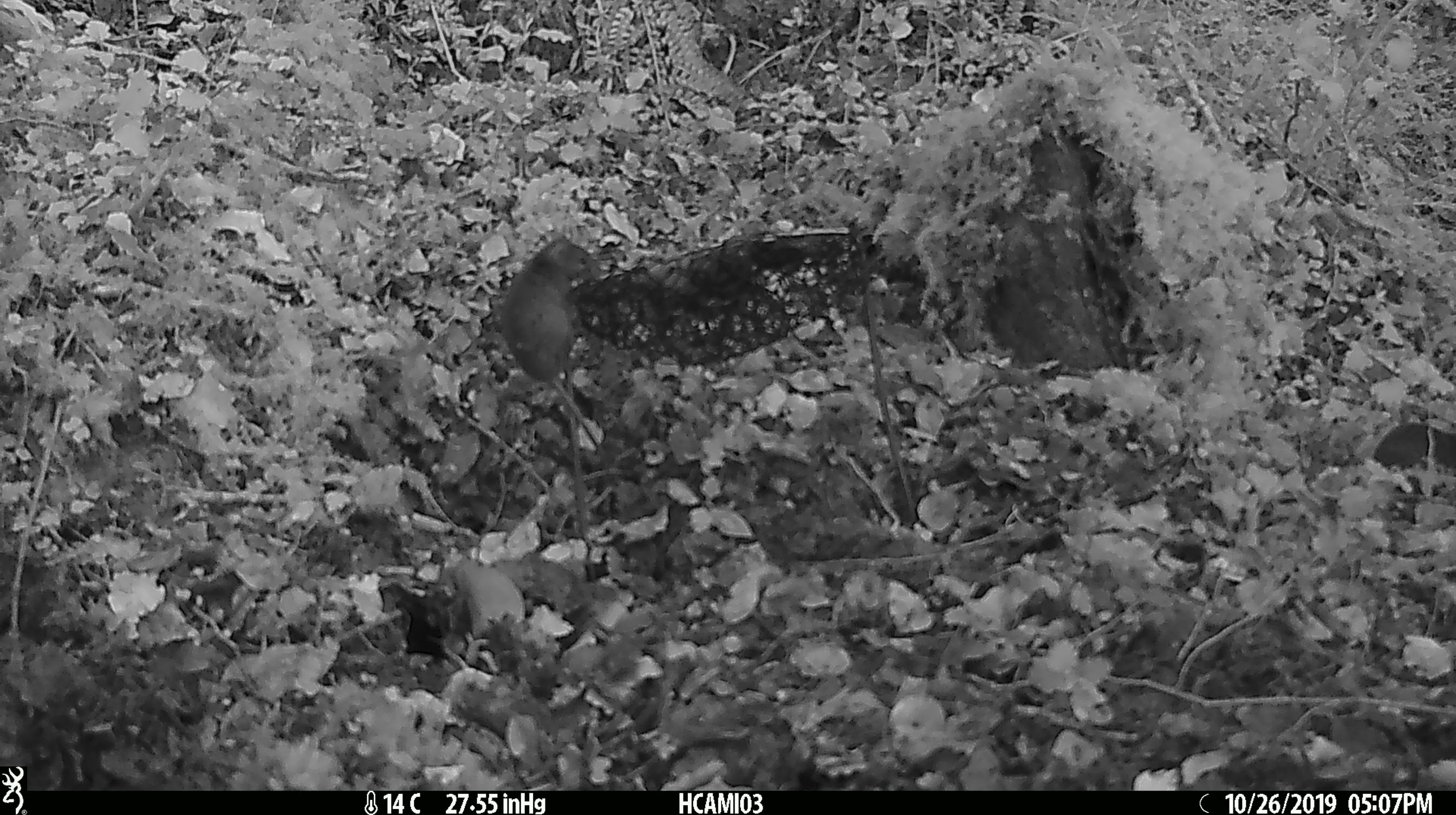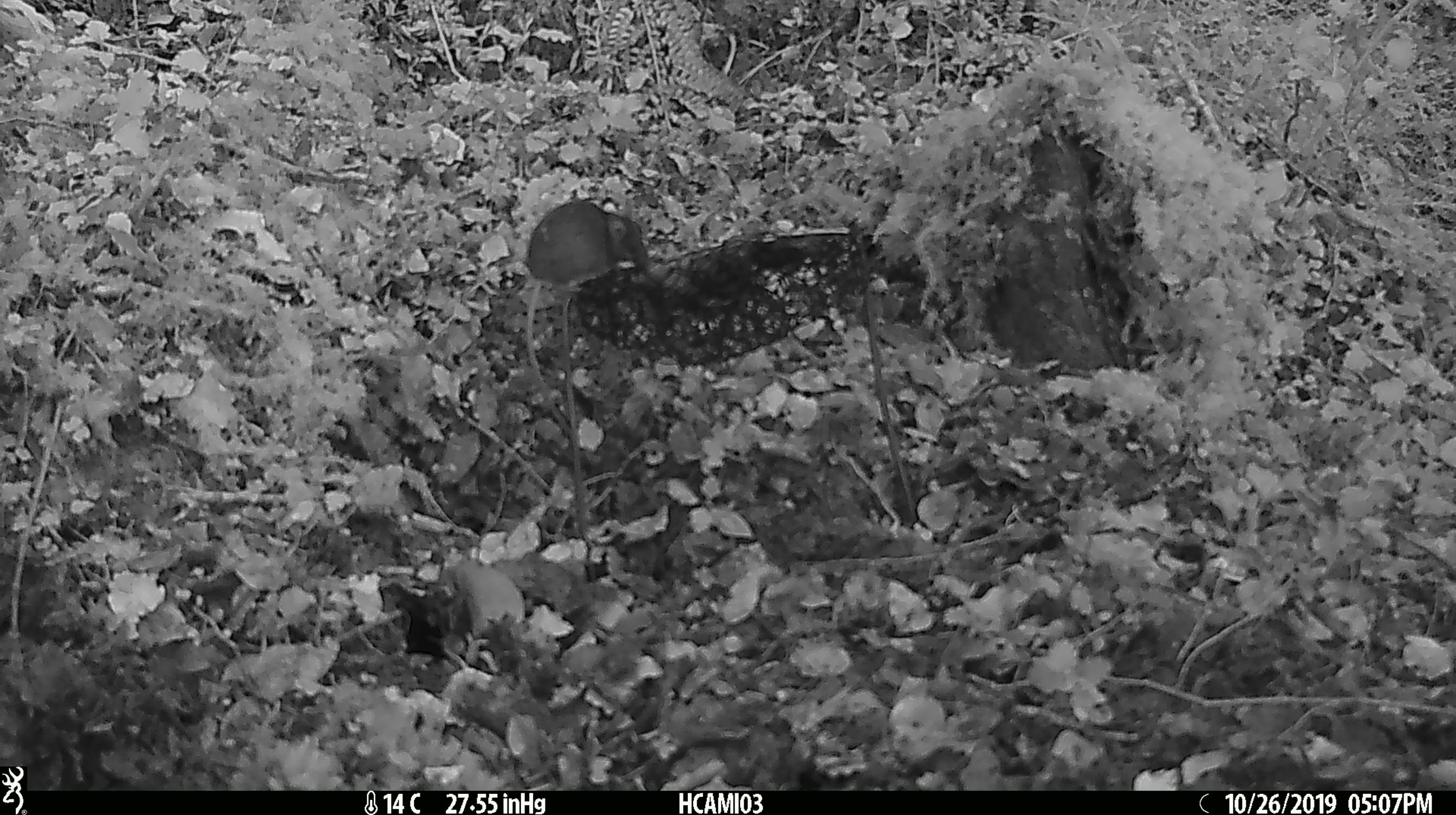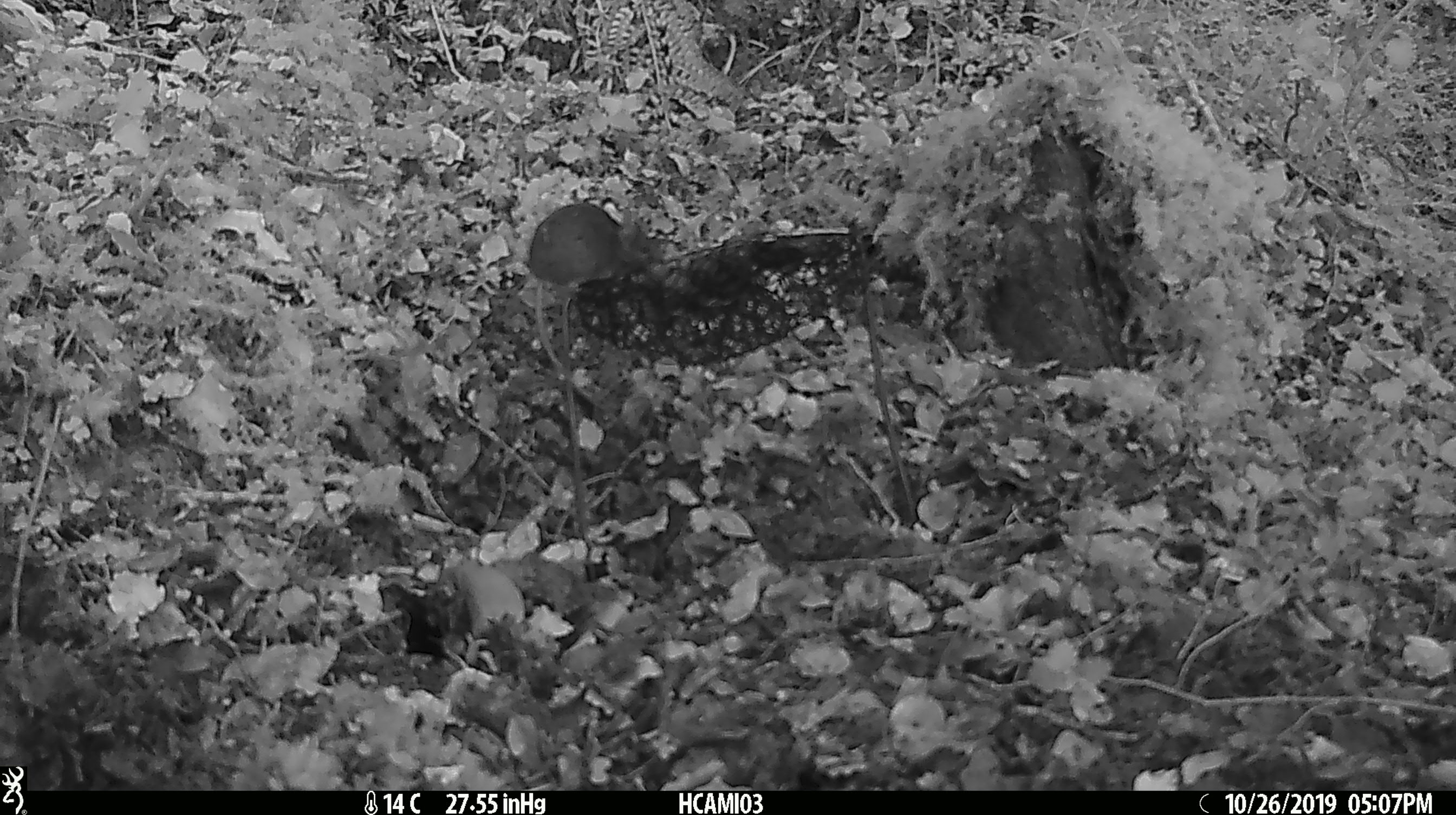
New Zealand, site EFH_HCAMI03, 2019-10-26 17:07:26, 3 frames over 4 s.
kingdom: Animalia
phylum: Chordata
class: Mammalia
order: Rodentia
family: Muridae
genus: Mus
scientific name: Mus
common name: mouse